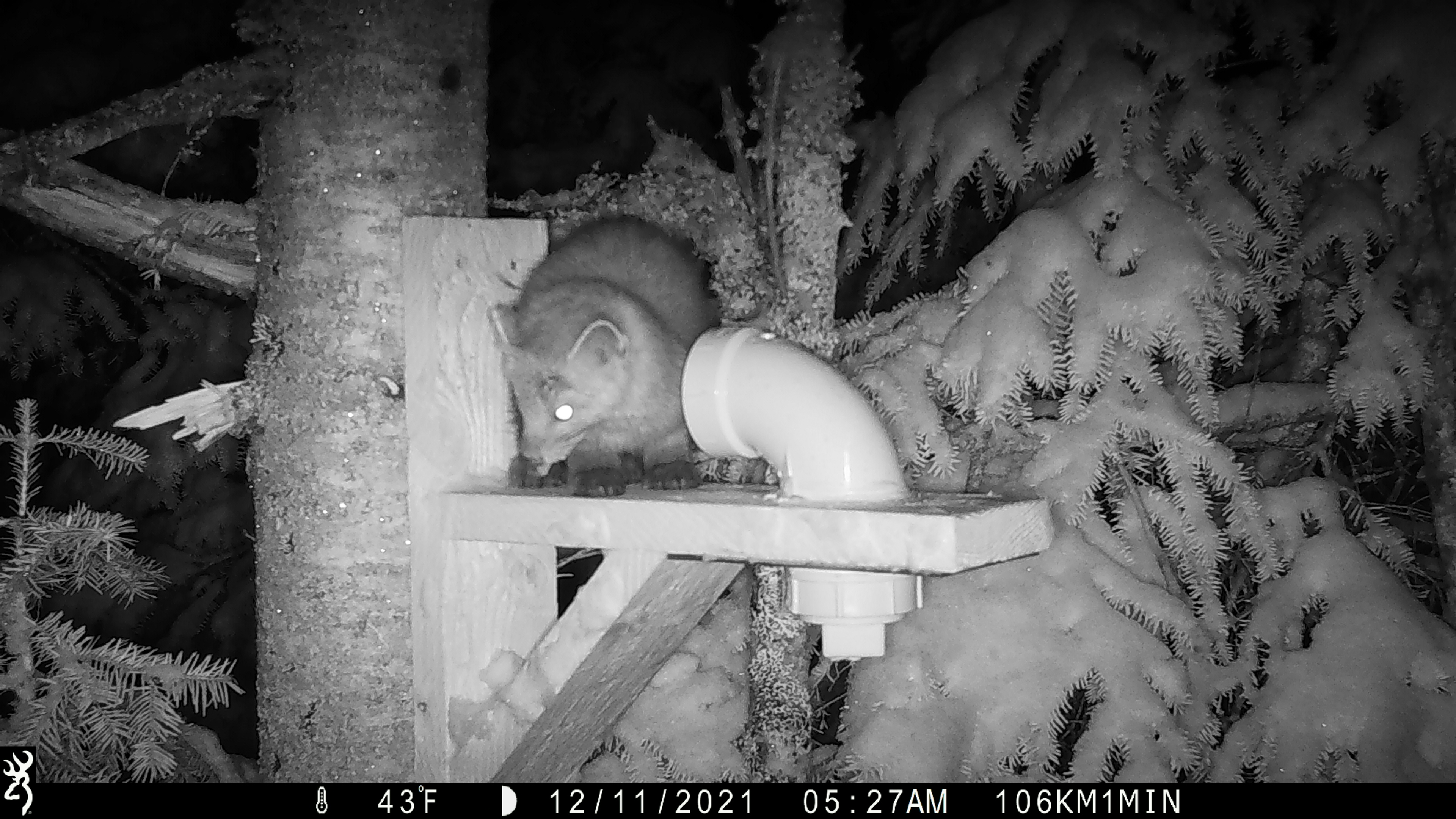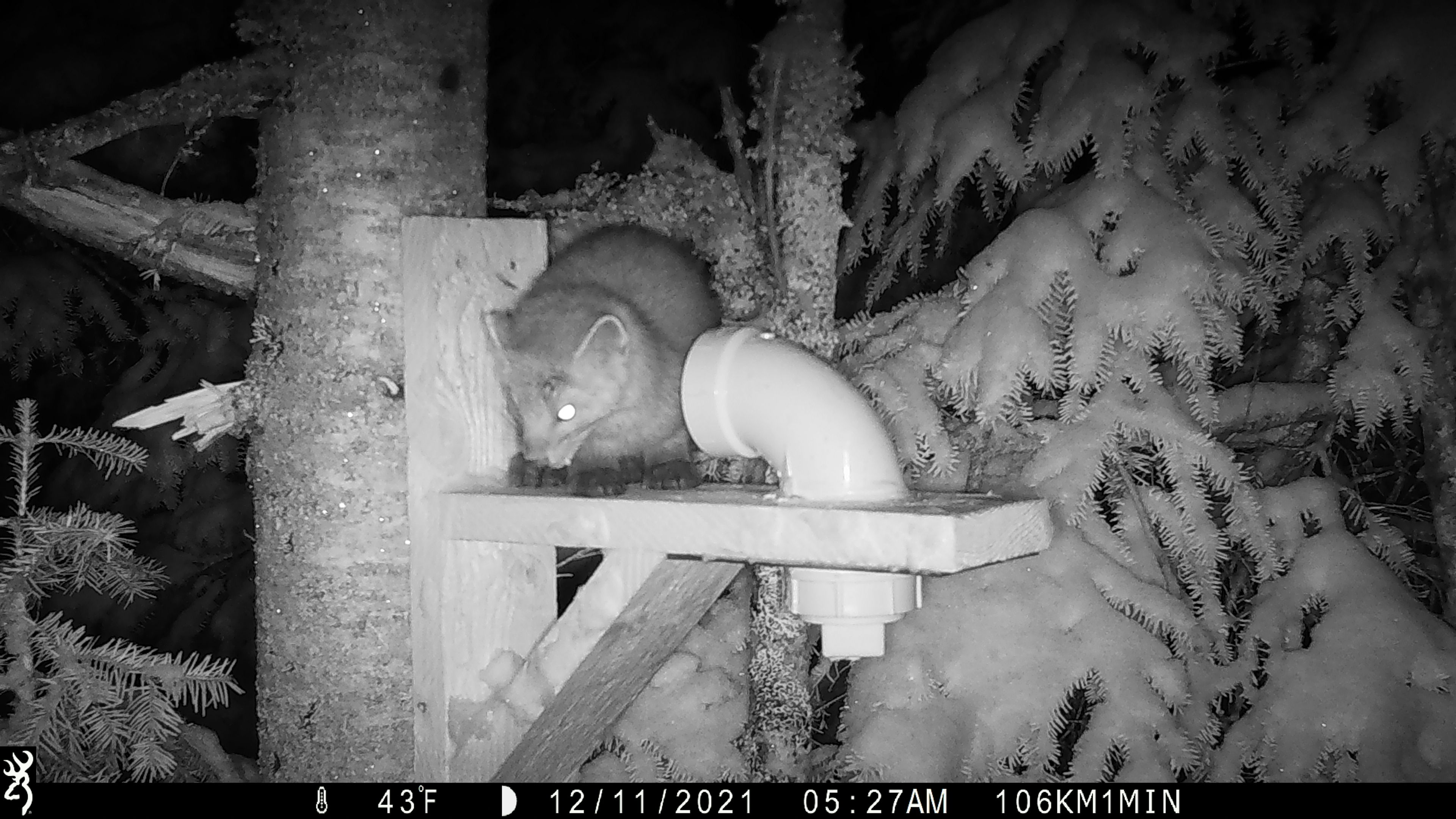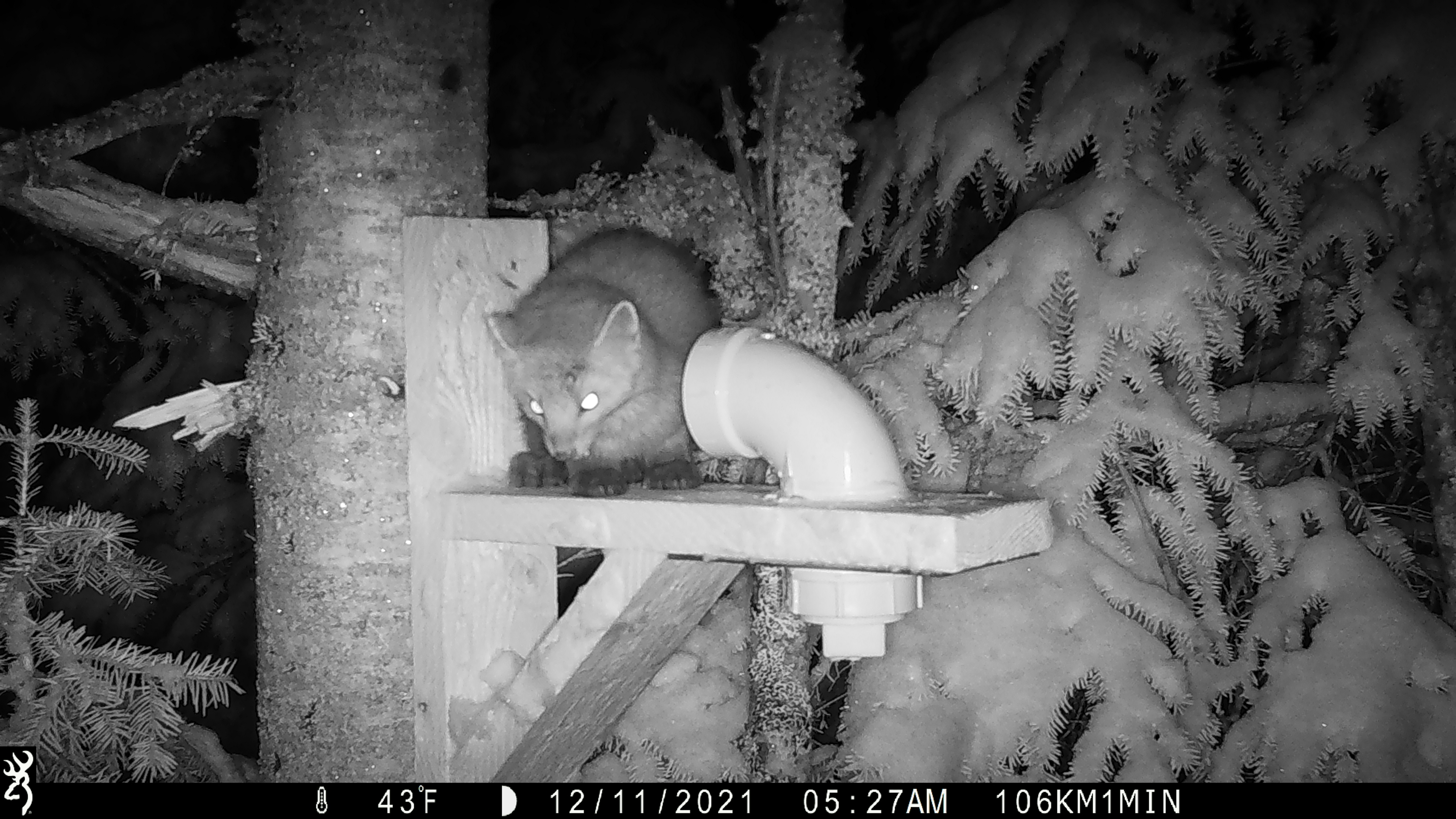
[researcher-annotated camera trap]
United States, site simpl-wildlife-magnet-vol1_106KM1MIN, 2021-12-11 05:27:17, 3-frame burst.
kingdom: Animalia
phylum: Chordata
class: Mammalia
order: Carnivora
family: Mustelidae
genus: Martes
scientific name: Martes americana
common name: american marten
American marten (Martes americana).